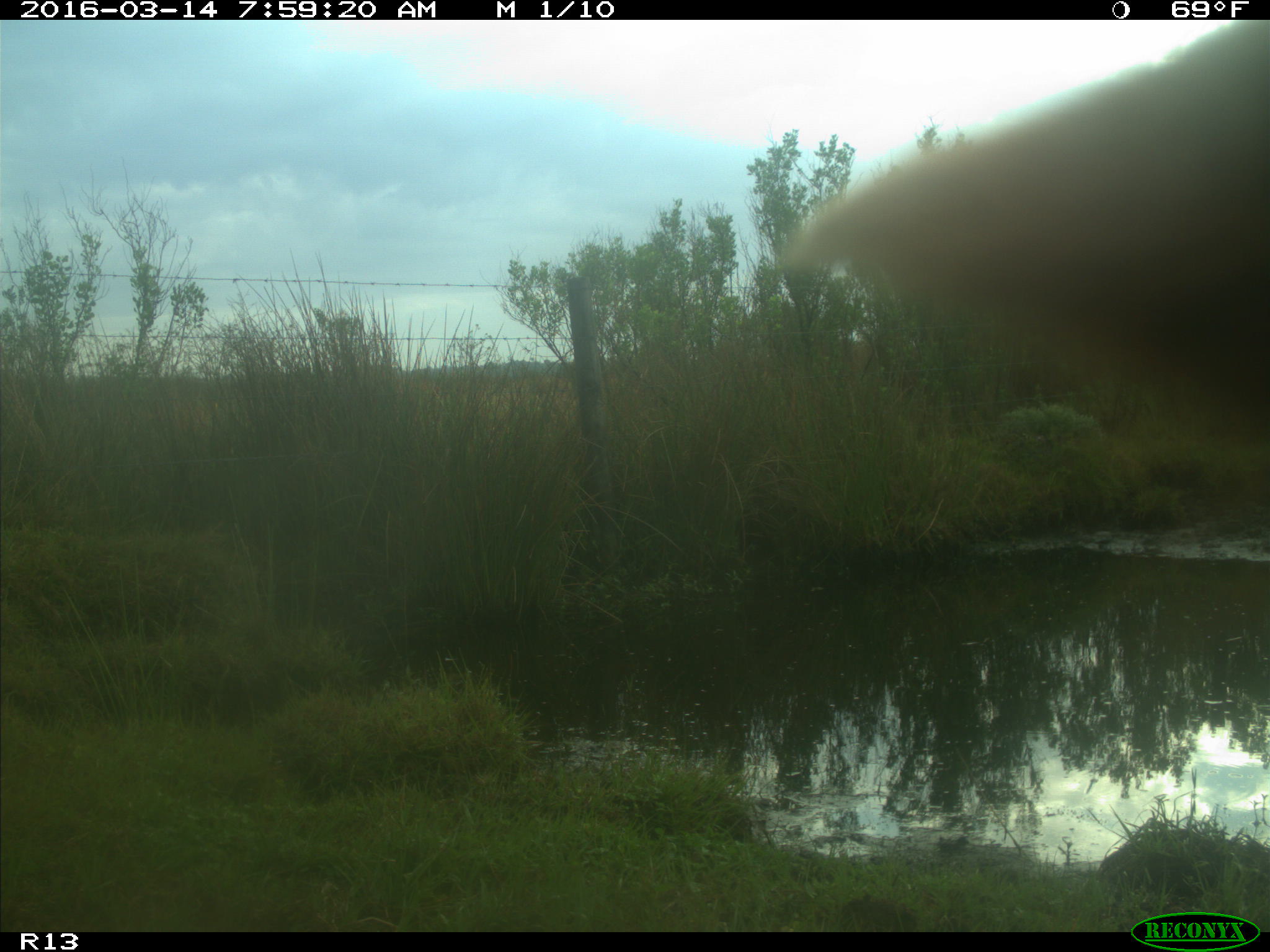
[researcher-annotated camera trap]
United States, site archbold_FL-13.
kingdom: Animalia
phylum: Chordata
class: Mammalia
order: Artiodactyla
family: Bovidae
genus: Bos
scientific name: Bos taurus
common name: domestic cow